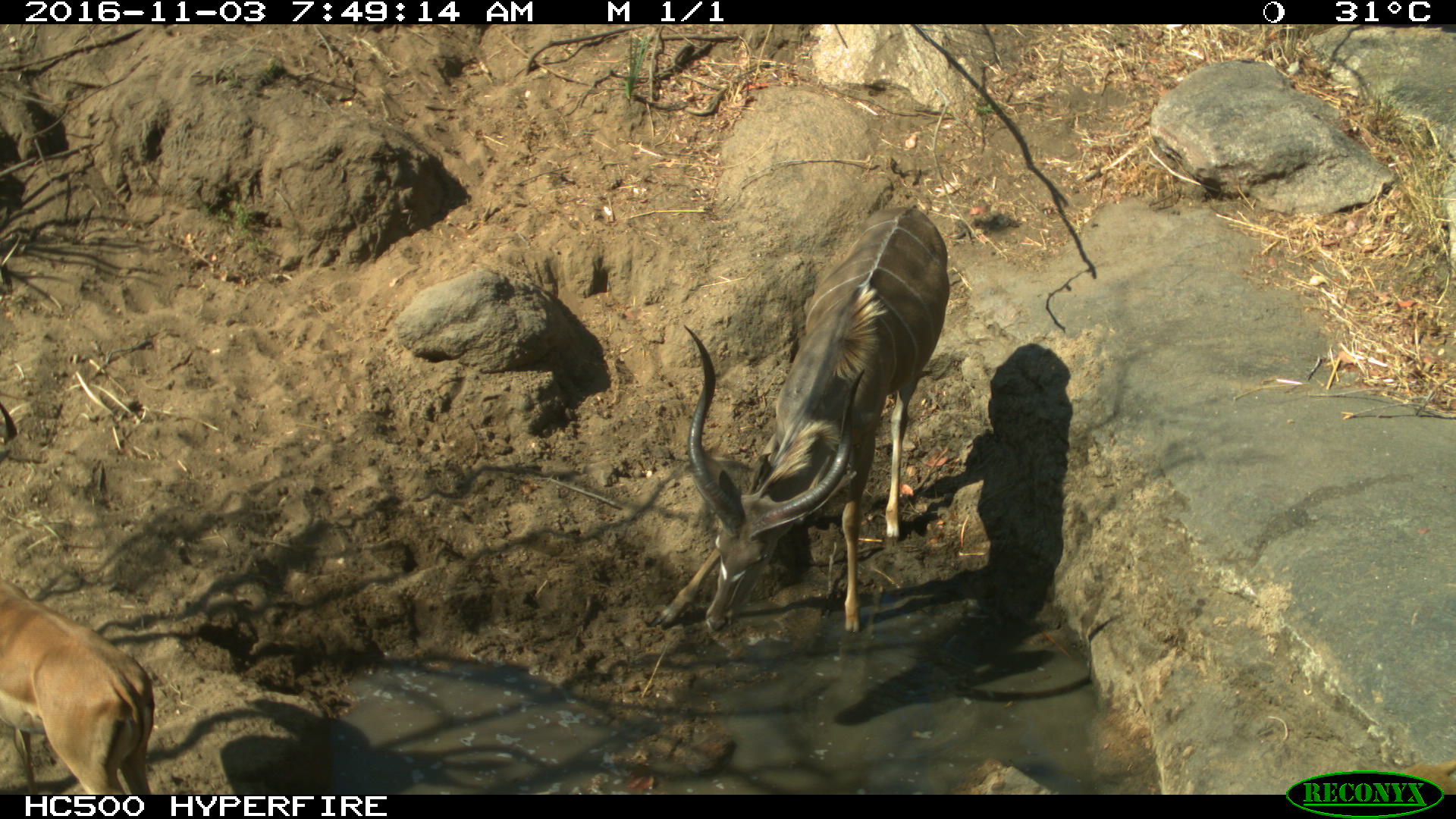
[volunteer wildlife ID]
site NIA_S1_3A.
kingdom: Animalia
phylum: Chordata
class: Mammalia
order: Artiodactyla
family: Bovidae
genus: Aepyceros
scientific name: Aepyceros melampus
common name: impala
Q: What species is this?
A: Impala (Aepyceros melampus).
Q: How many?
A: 1.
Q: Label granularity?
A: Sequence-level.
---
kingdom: Animalia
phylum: Chordata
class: Mammalia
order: Artiodactyla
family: Bovidae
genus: Tragelaphus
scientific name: Tragelaphus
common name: kudu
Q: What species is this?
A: Kudu (Tragelaphus).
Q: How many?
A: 1.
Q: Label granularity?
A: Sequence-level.